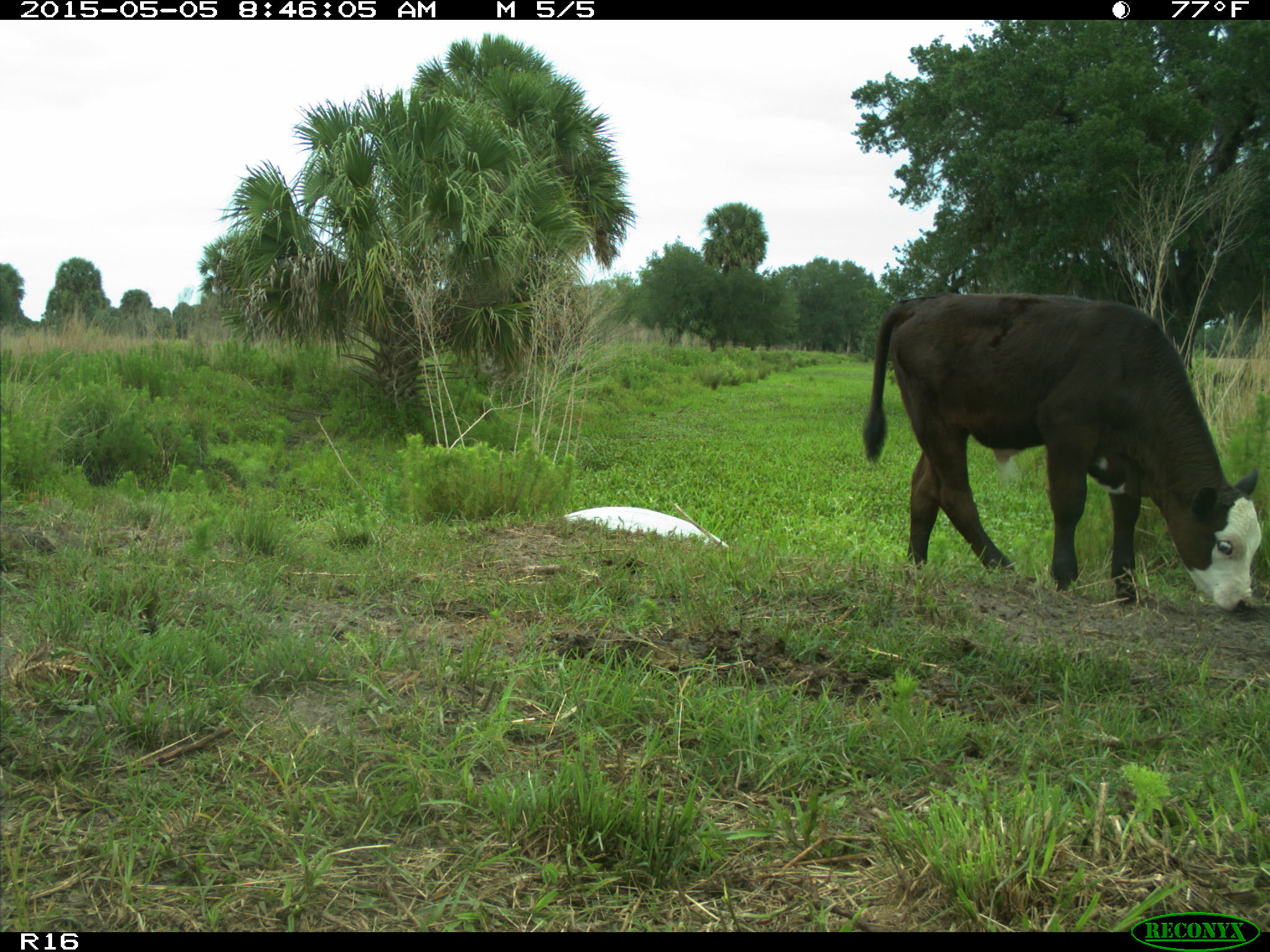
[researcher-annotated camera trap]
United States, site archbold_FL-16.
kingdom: Animalia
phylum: Chordata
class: Mammalia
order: Artiodactyla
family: Bovidae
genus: Bos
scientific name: Bos taurus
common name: domestic cow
Bos taurus (domestic cow).